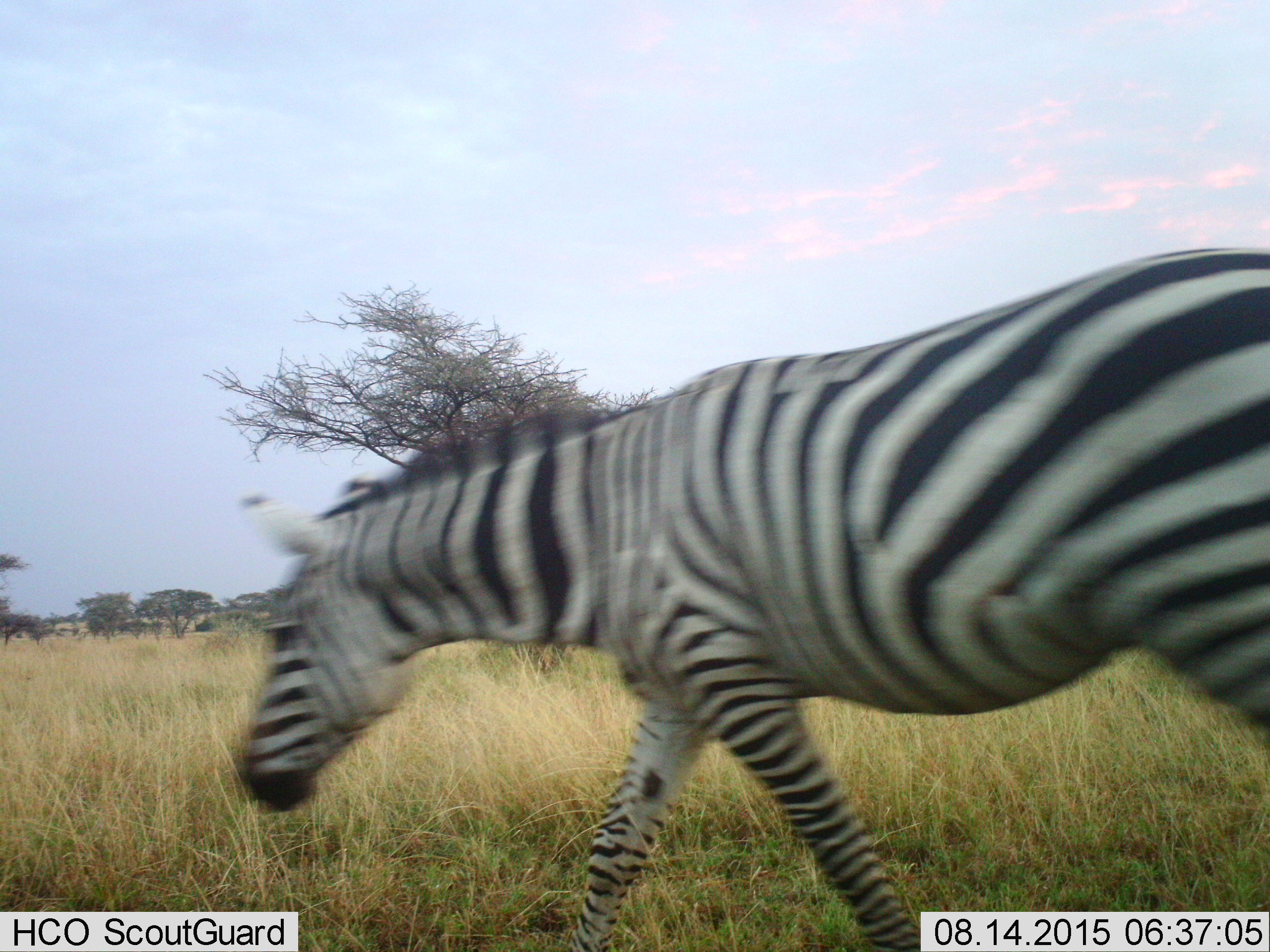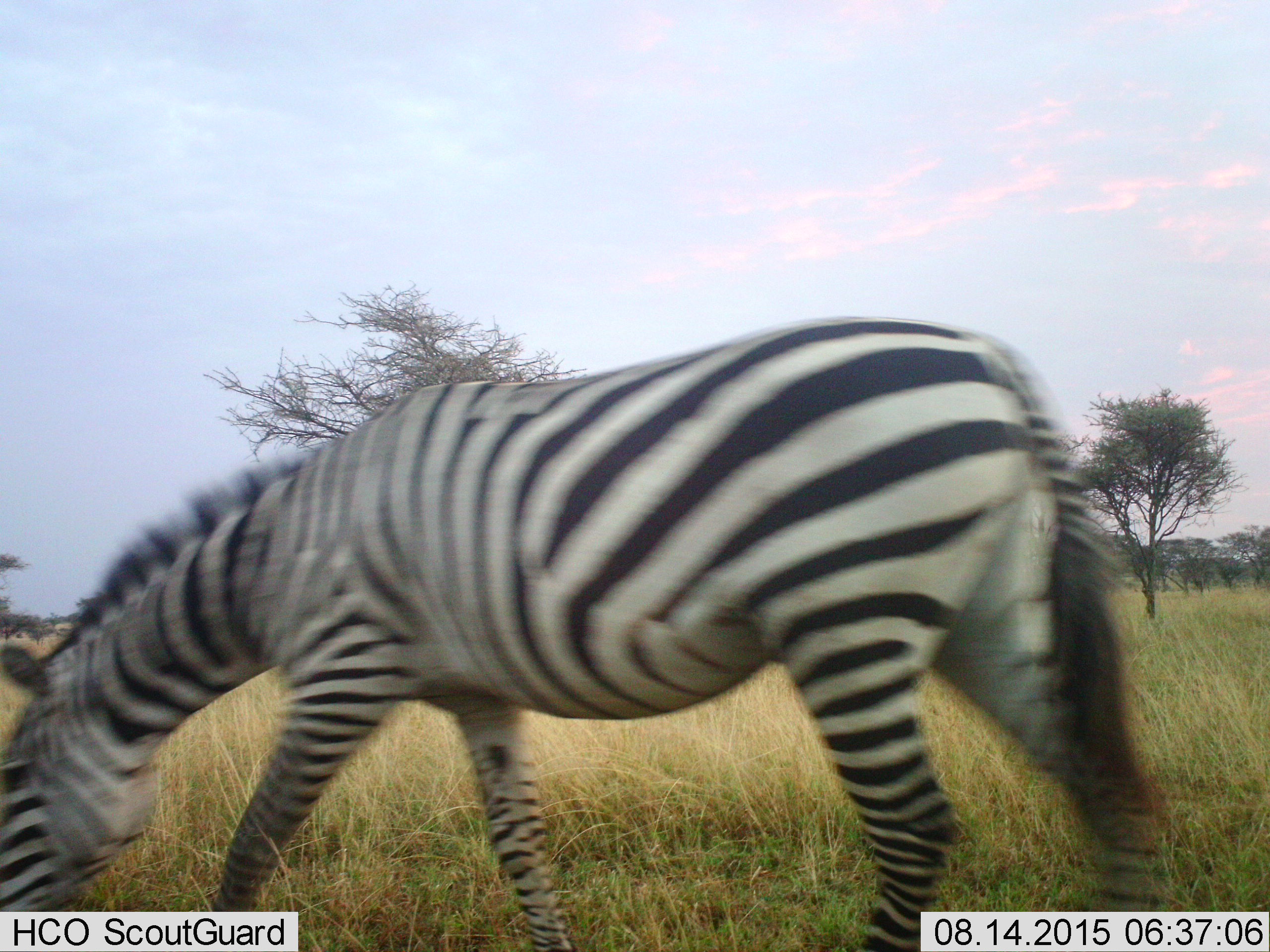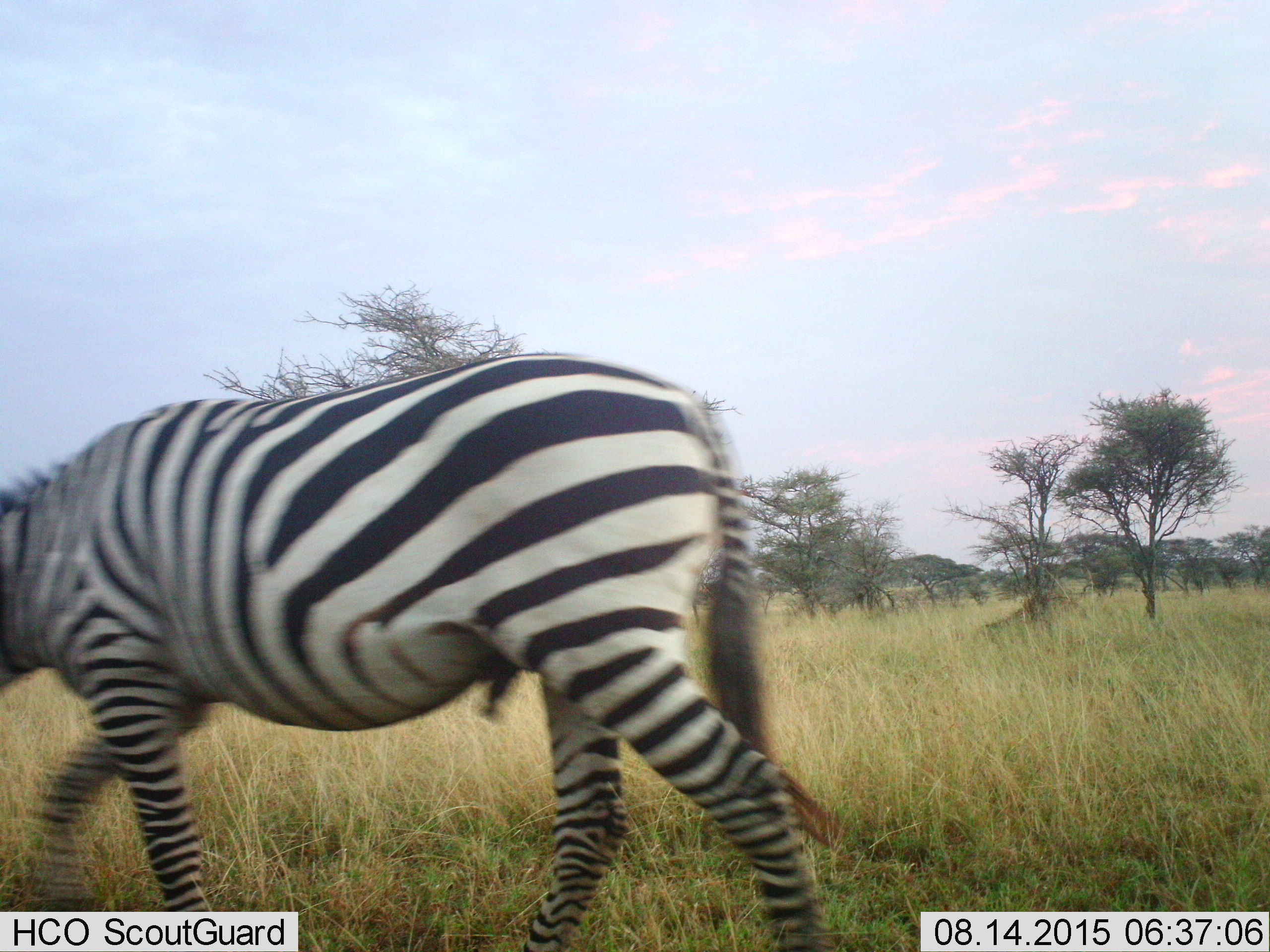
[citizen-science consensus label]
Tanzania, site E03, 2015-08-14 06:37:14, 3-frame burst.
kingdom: Animalia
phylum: Chordata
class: Mammalia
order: Perissodactyla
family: Equidae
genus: Equus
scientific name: Equus quagga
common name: plains zebra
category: zebra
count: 1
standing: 0%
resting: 0%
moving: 100%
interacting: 0%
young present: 0%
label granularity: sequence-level